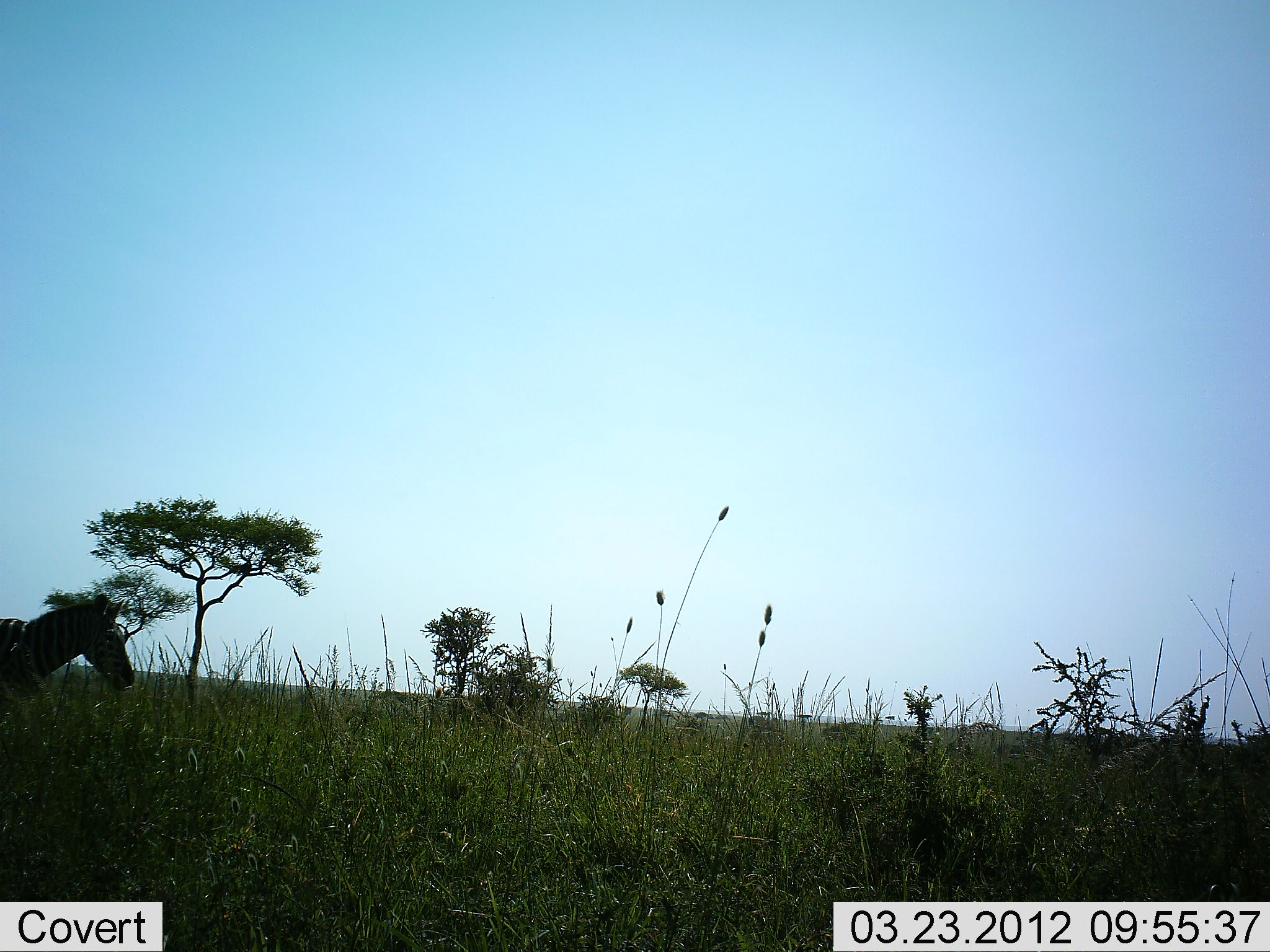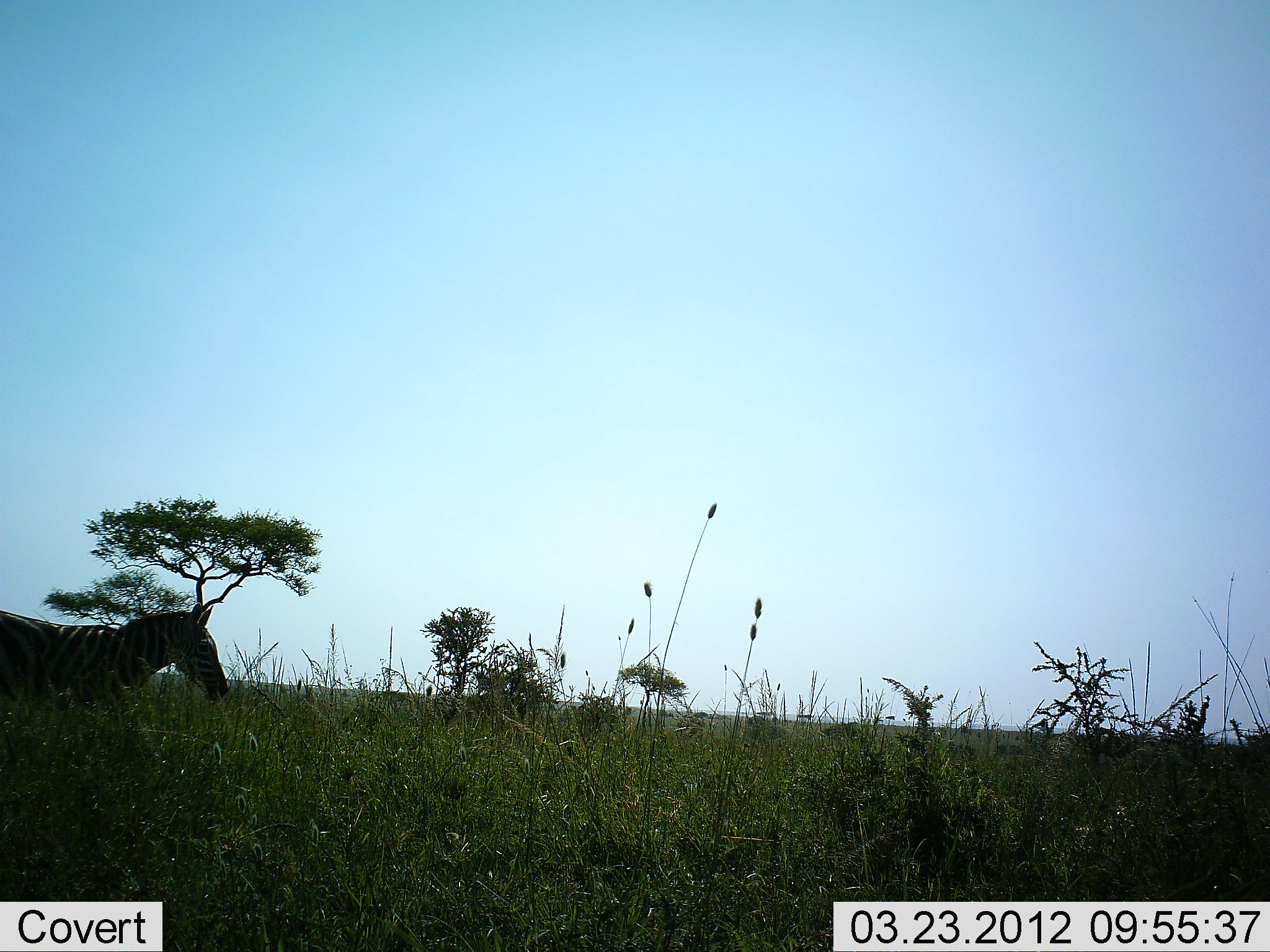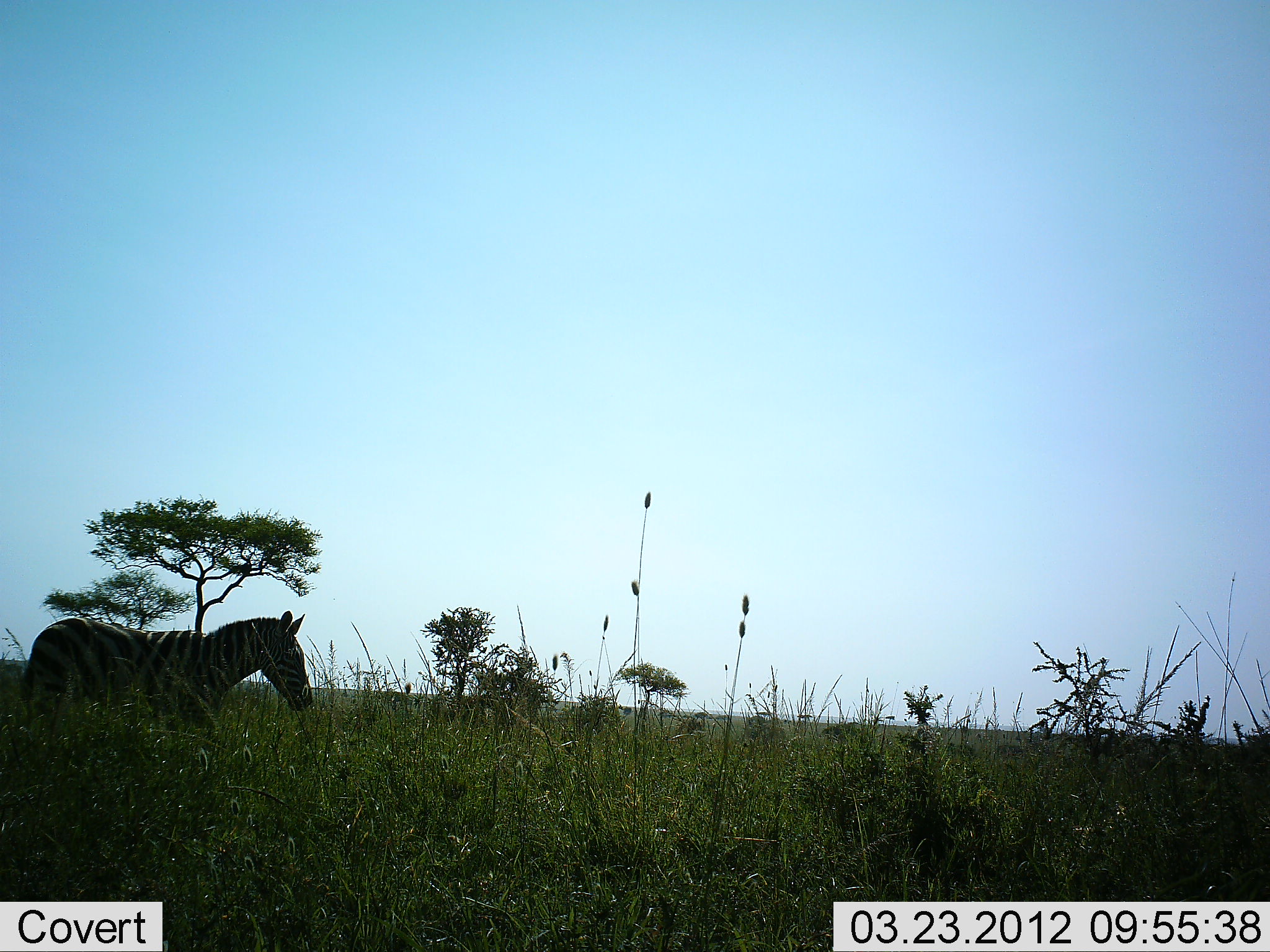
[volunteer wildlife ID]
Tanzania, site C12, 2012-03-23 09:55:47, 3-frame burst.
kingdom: Animalia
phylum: Chordata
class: Mammalia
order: Perissodactyla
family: Equidae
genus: Equus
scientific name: Equus quagga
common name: plains zebra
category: zebra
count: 1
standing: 6%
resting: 0%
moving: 100%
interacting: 0%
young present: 0%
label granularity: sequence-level